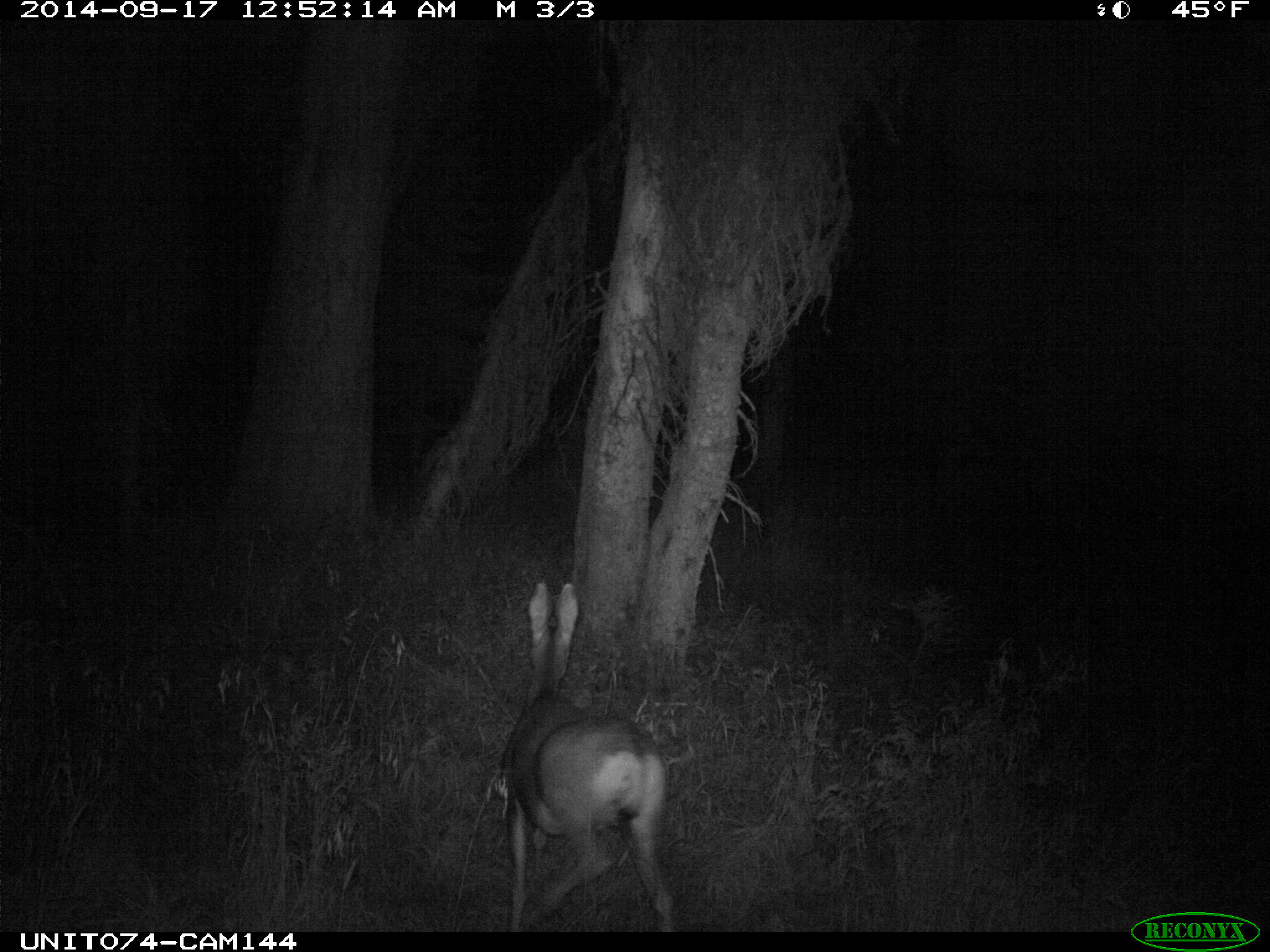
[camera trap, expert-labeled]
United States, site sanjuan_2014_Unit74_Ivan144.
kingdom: Animalia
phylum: Chordata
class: Mammalia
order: Artiodactyla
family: Cervidae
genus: Odocoileus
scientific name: Odocoileus hemionus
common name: mule deer